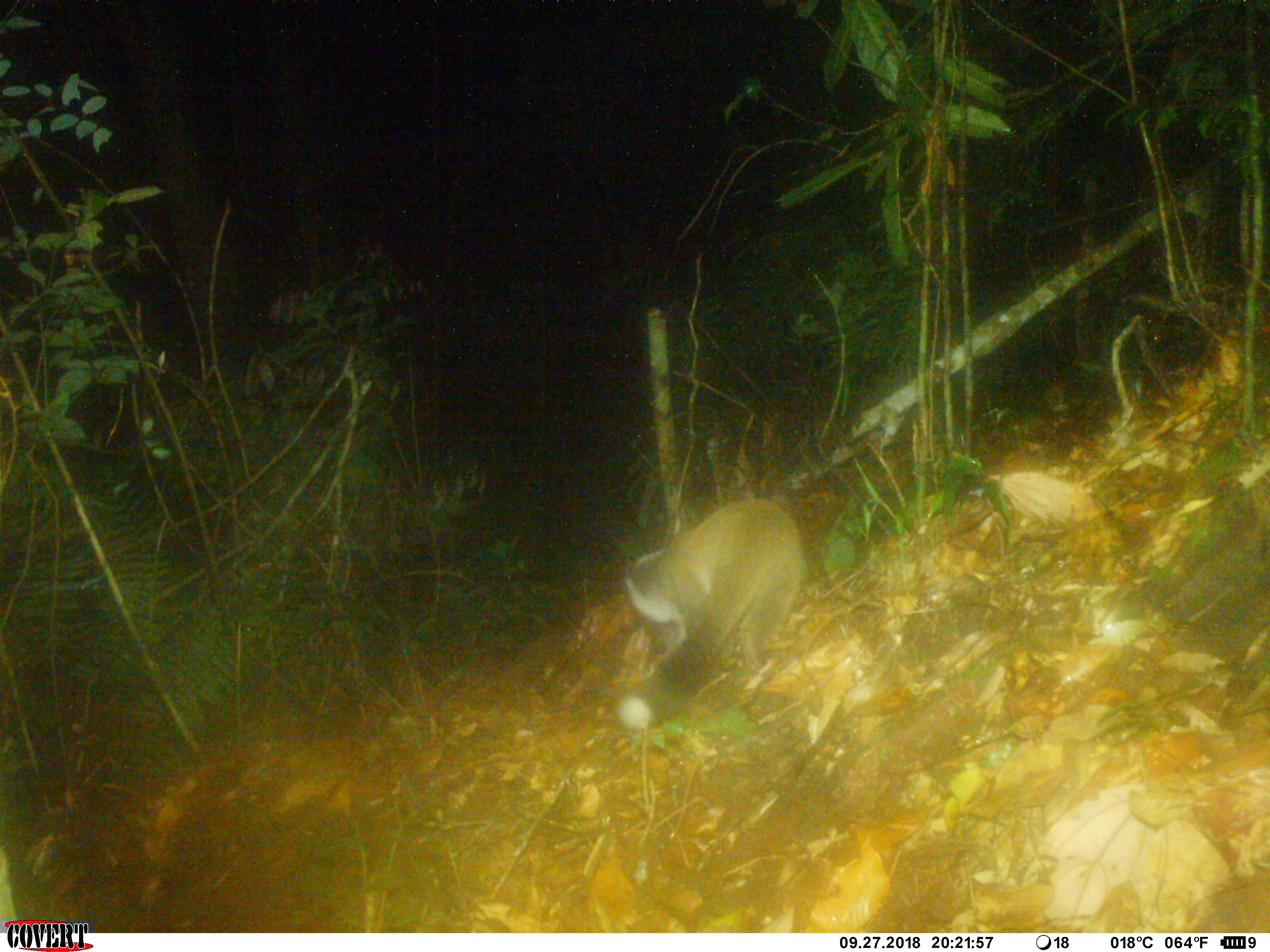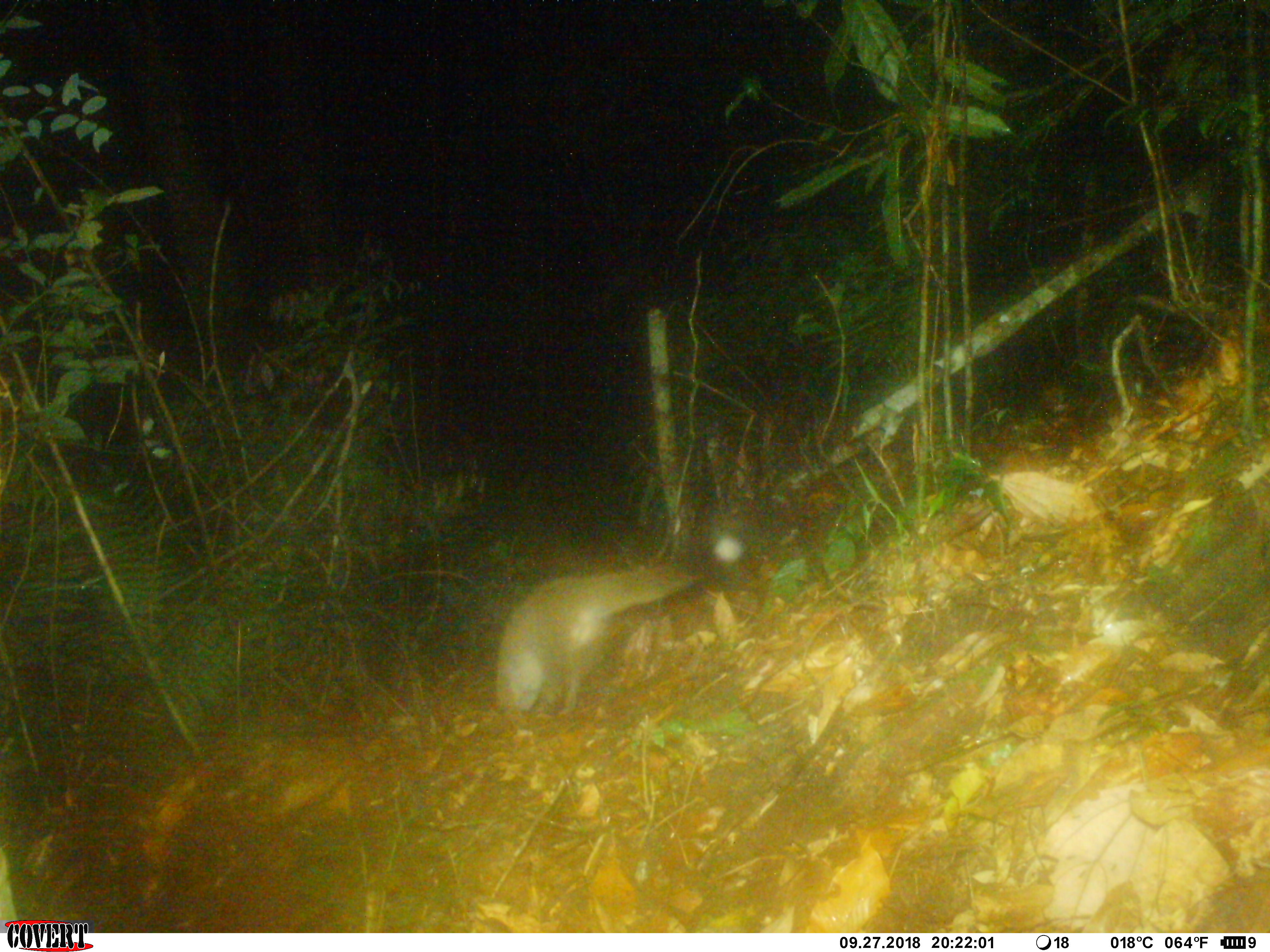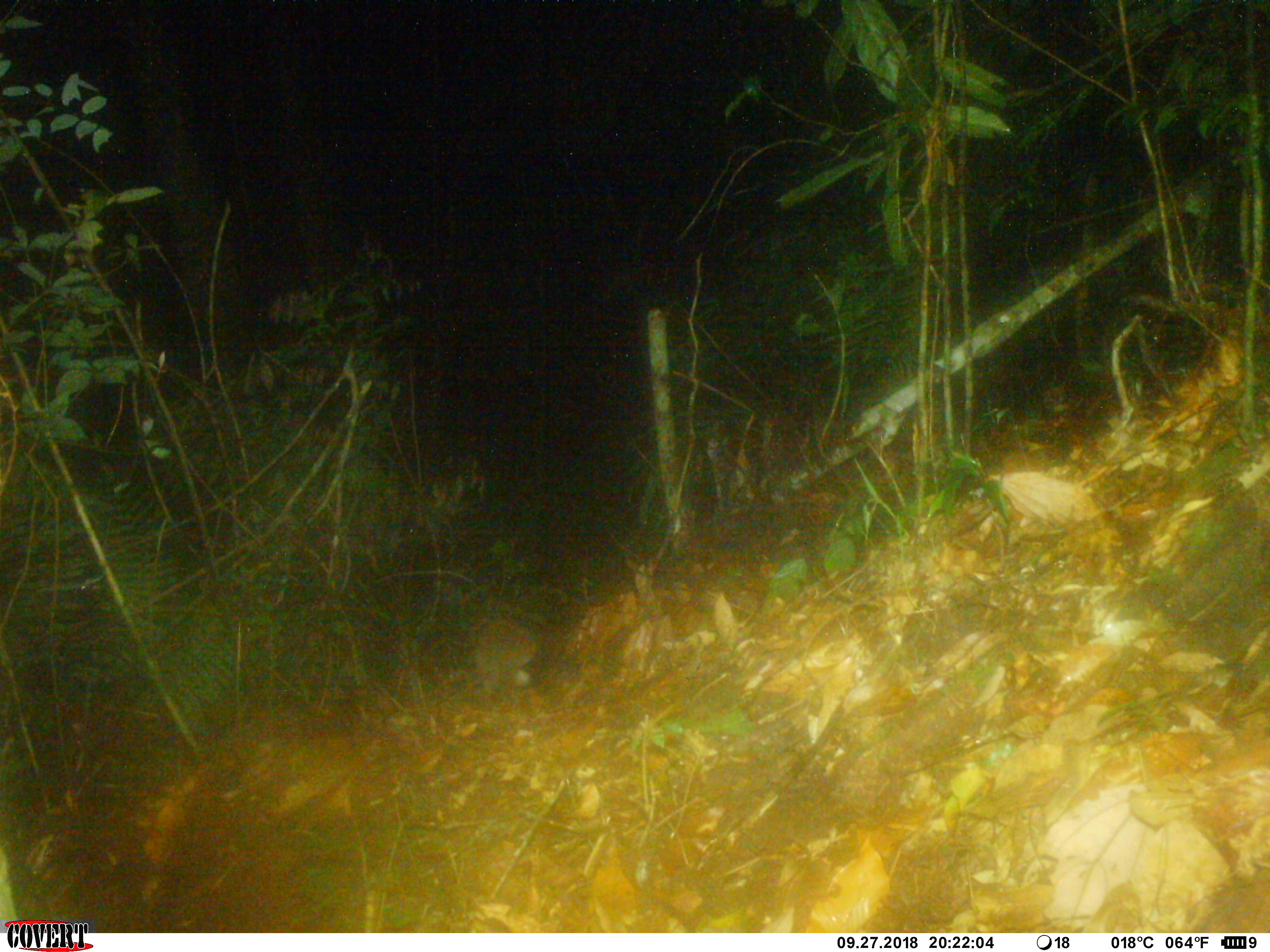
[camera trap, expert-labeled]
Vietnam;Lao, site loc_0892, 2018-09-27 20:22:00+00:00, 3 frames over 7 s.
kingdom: Animalia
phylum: Chordata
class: Mammalia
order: Carnivora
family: Viverridae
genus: Paguma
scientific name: Paguma larvata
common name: masked palm civet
Masked palm civet (Paguma larvata). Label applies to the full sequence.